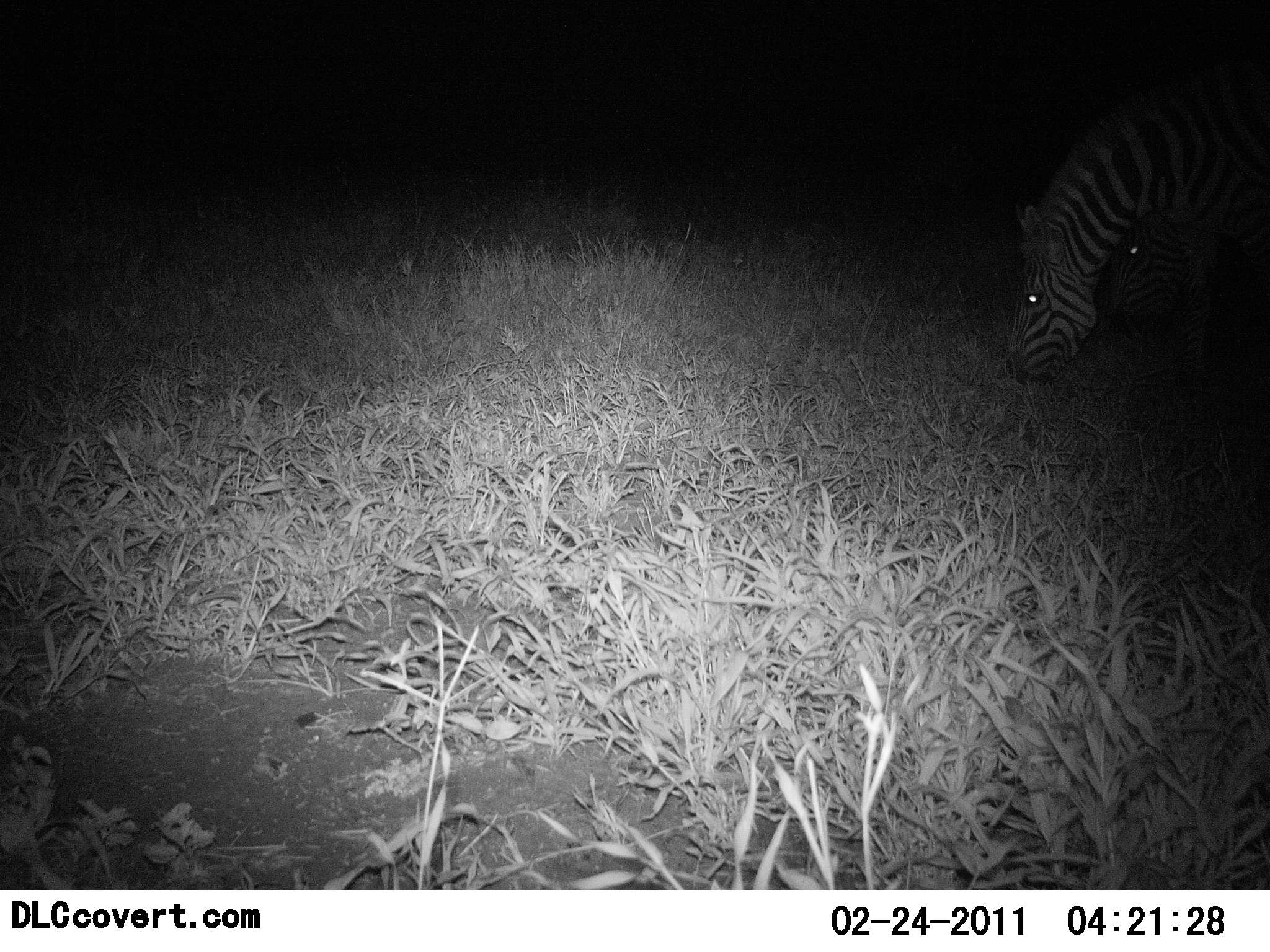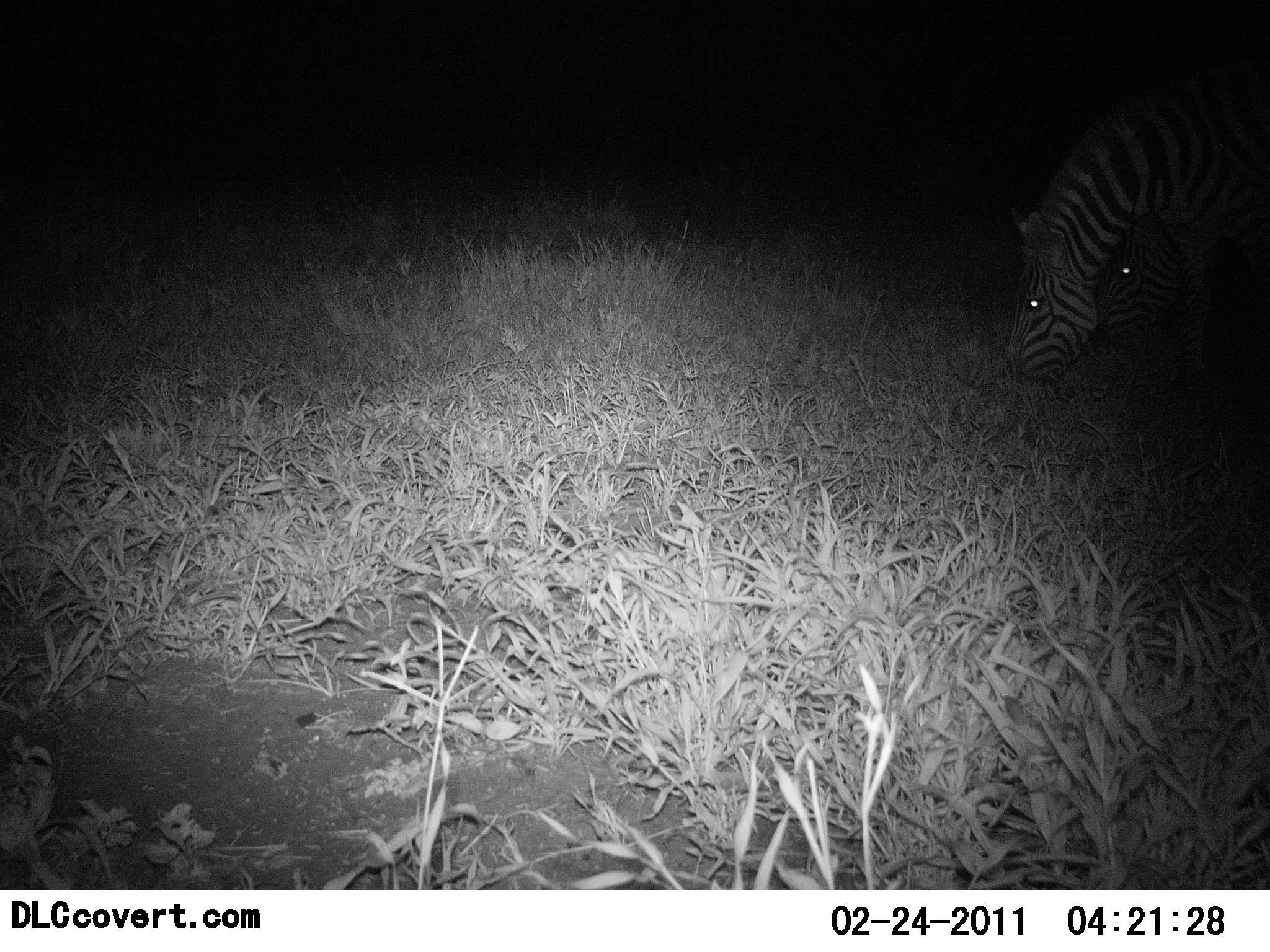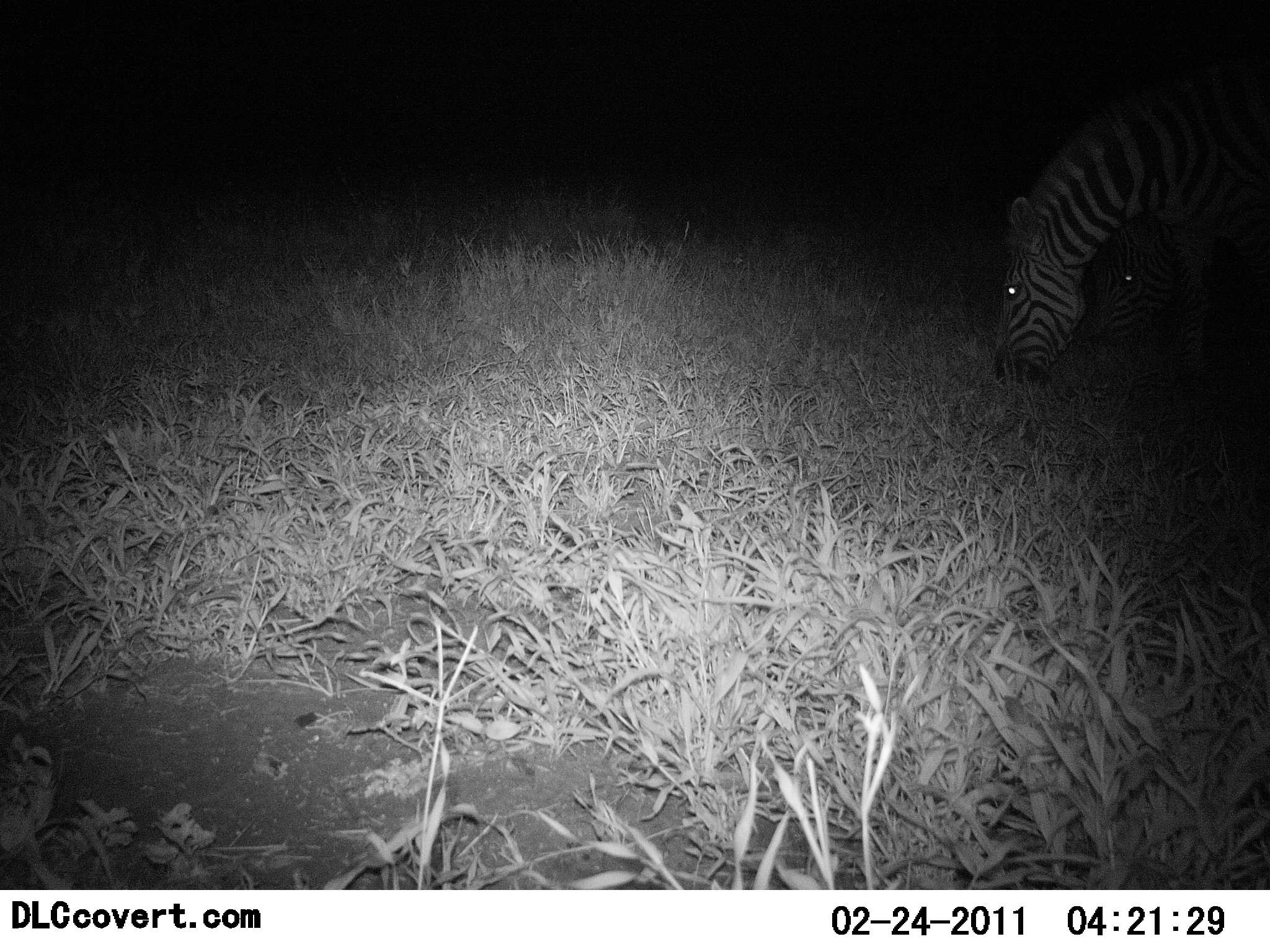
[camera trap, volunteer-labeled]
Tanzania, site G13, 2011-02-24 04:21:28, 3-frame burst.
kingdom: Animalia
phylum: Chordata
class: Mammalia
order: Perissodactyla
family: Equidae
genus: Equus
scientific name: Equus quagga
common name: plains zebra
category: zebra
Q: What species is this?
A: Zebra (plains zebra) (Equus quagga).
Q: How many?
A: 2.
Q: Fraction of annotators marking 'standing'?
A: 18%.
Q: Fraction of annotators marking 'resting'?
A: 0%.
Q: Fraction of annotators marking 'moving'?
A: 0%.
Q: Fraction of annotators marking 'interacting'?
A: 0%.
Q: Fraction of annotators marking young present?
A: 0%.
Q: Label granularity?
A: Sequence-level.